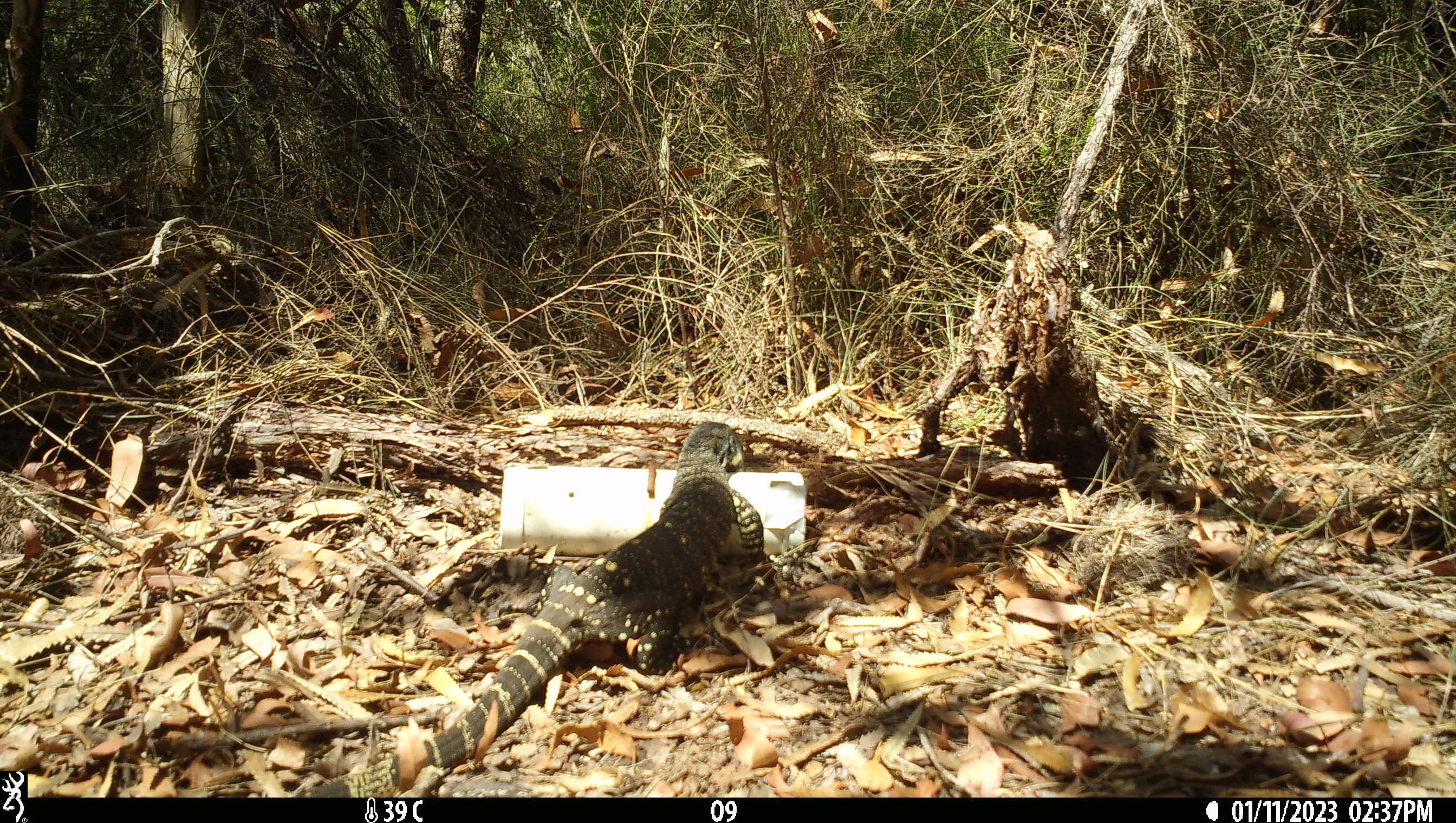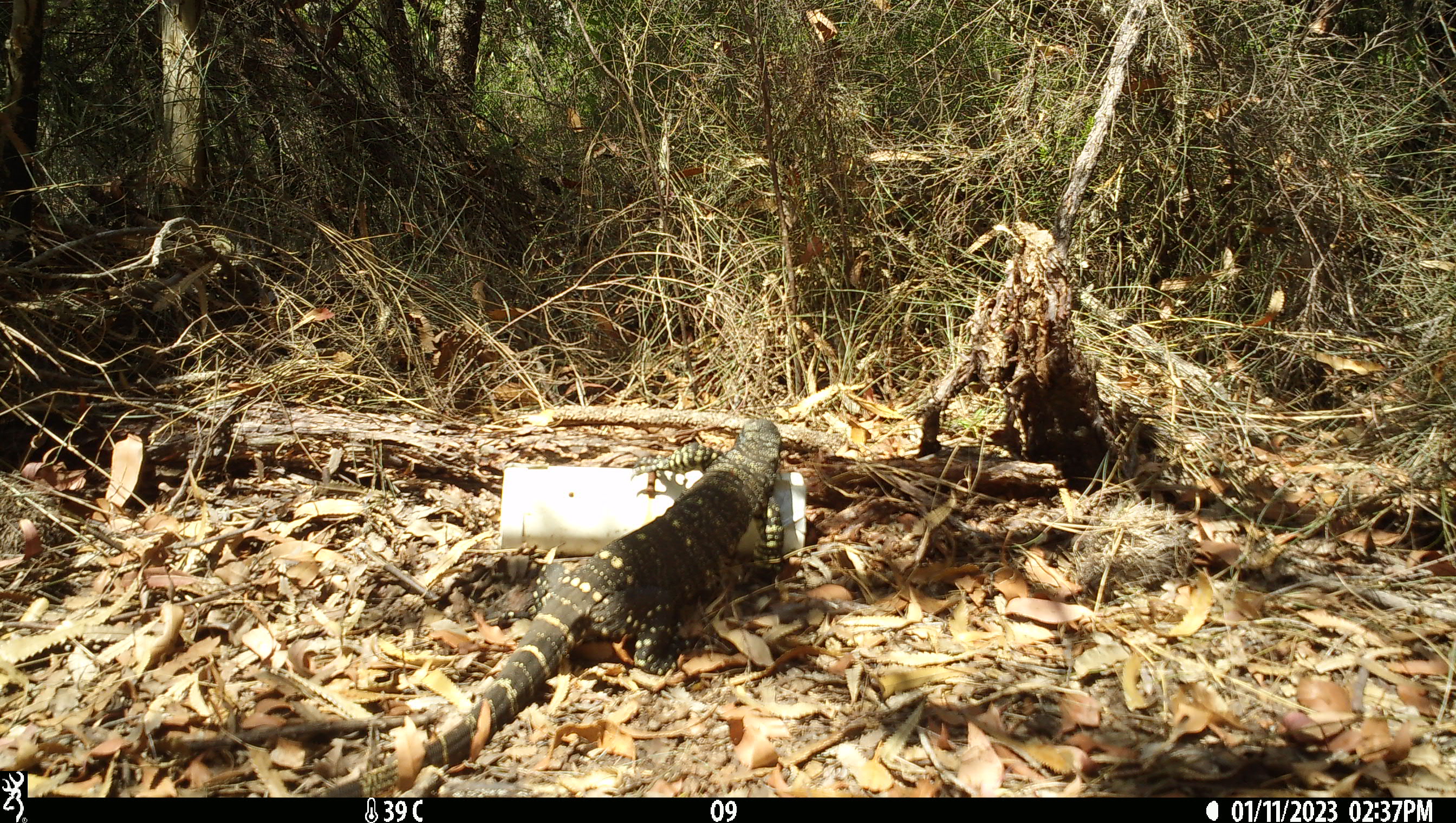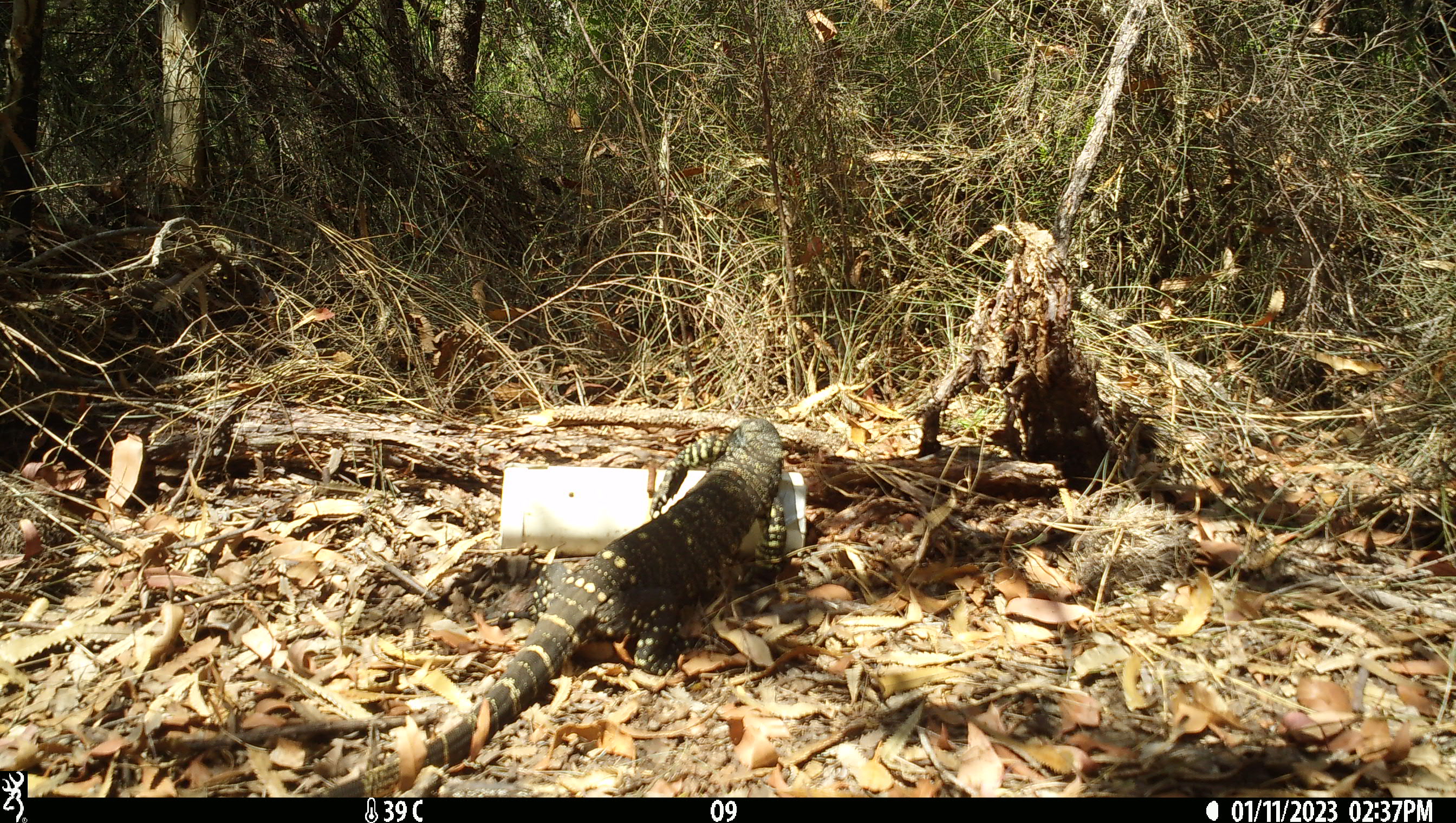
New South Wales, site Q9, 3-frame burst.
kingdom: Animalia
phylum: Chordata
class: Reptilia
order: Squamata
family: Varanidae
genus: Varanus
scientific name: Varanus varius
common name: lace monitor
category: goanna